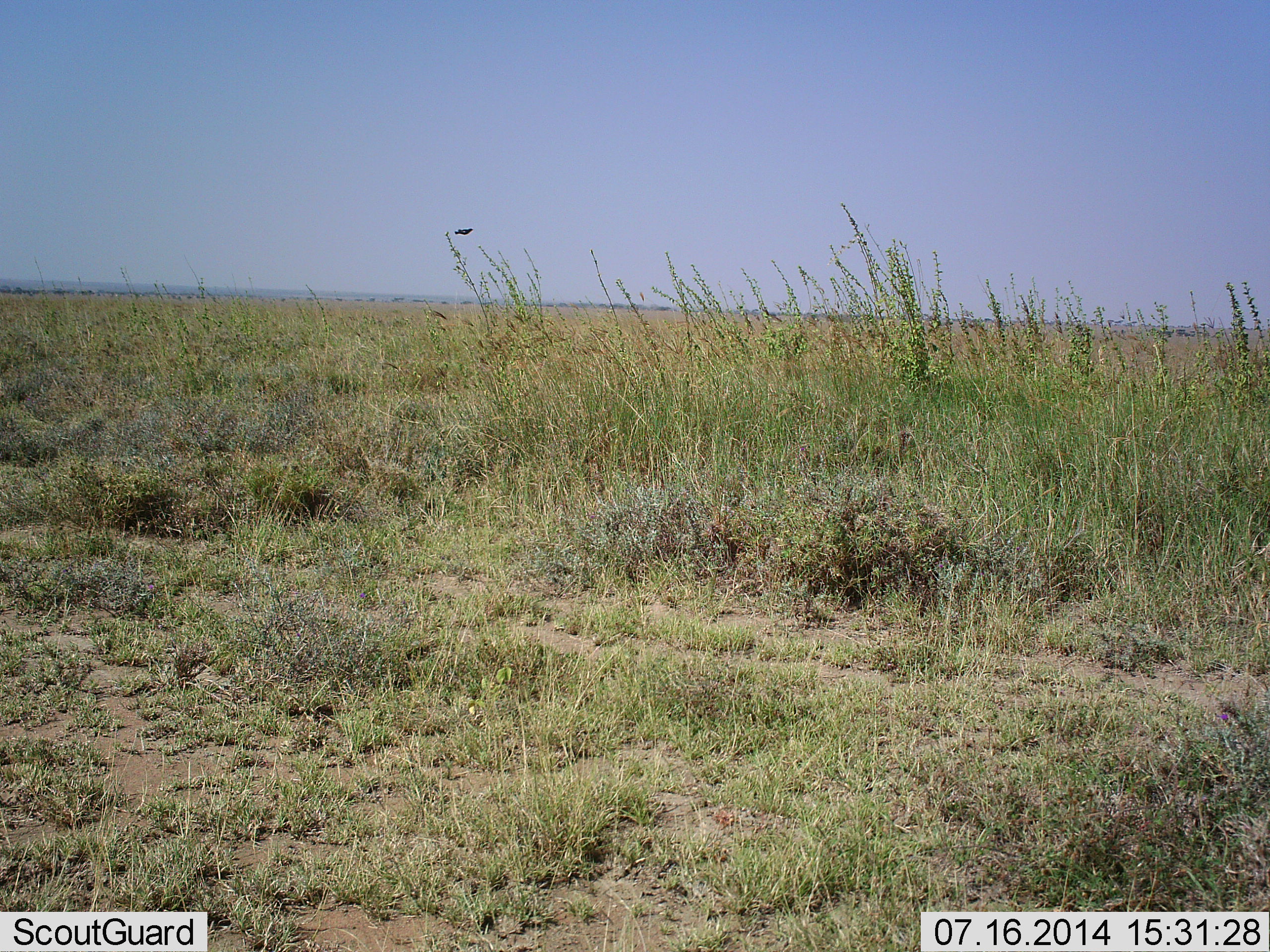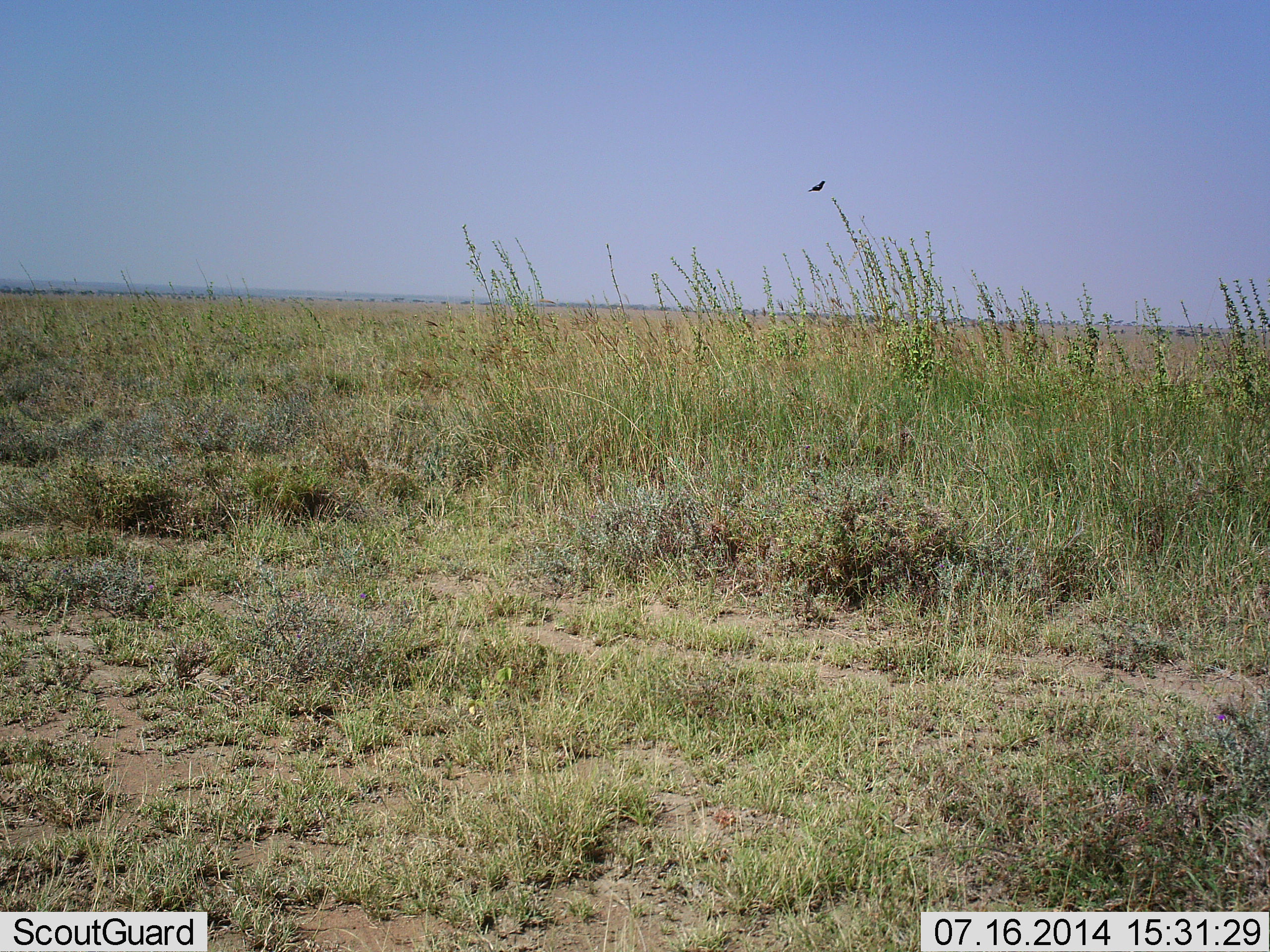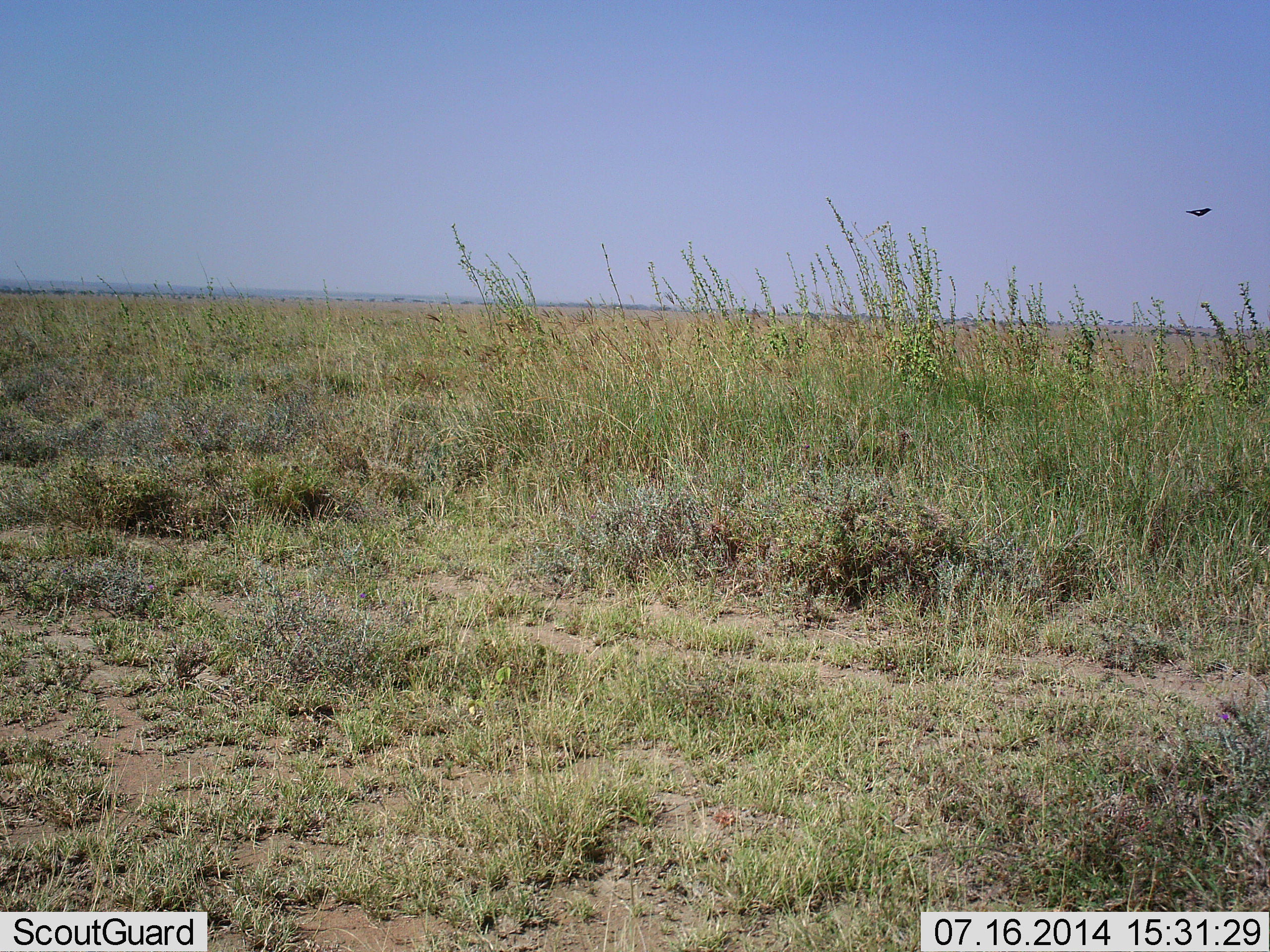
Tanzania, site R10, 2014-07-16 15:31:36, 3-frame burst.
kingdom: Animalia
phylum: Chordata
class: Aves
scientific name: Aves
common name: bird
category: otherbird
Otherbird (bird) (Aves), count 1. Behavior (volunteer vote fractions): standing 0%, resting 0%, moving 100%, interacting 0%. Young present (vote fraction): 0%. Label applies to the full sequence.